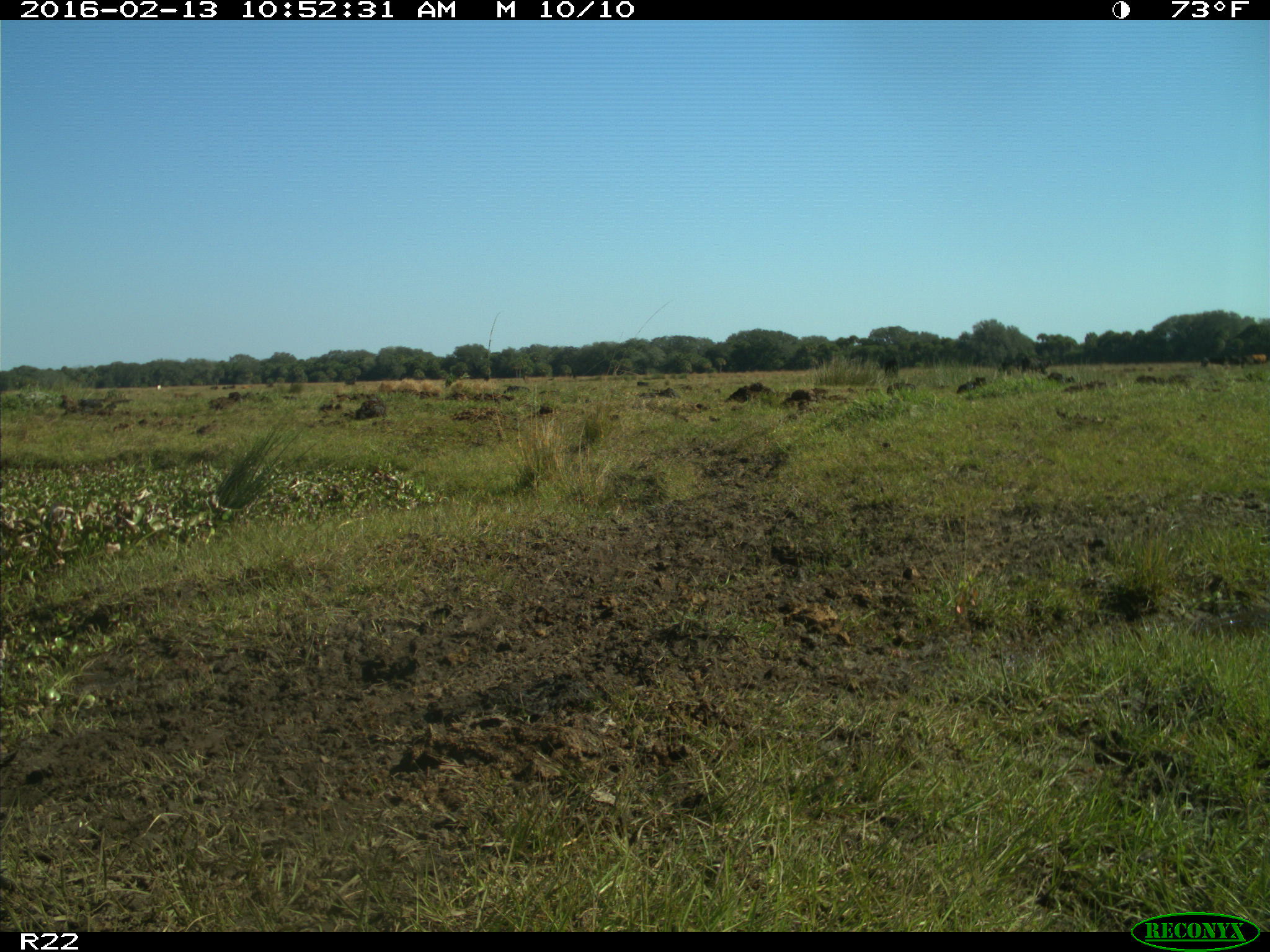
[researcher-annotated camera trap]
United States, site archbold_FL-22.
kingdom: Animalia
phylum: Chordata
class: Mammalia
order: Artiodactyla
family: Bovidae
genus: Bos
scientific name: Bos taurus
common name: domestic cow